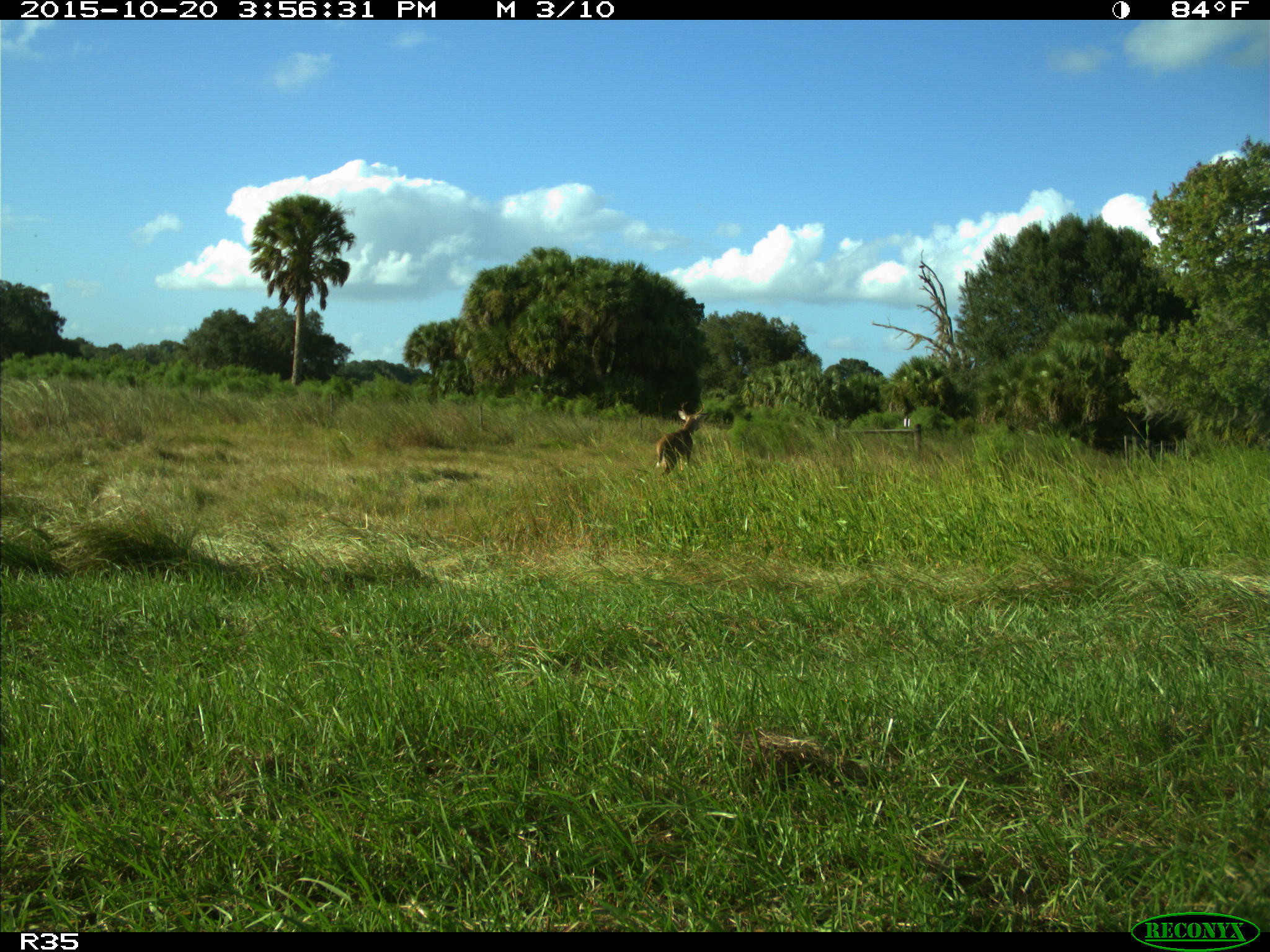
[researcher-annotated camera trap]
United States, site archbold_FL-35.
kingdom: Animalia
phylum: Chordata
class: Mammalia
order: Artiodactyla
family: Cervidae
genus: Odocoileus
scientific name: Odocoileus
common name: deer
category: unidentified deer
Unidentified deer (deer) (Odocoileus).